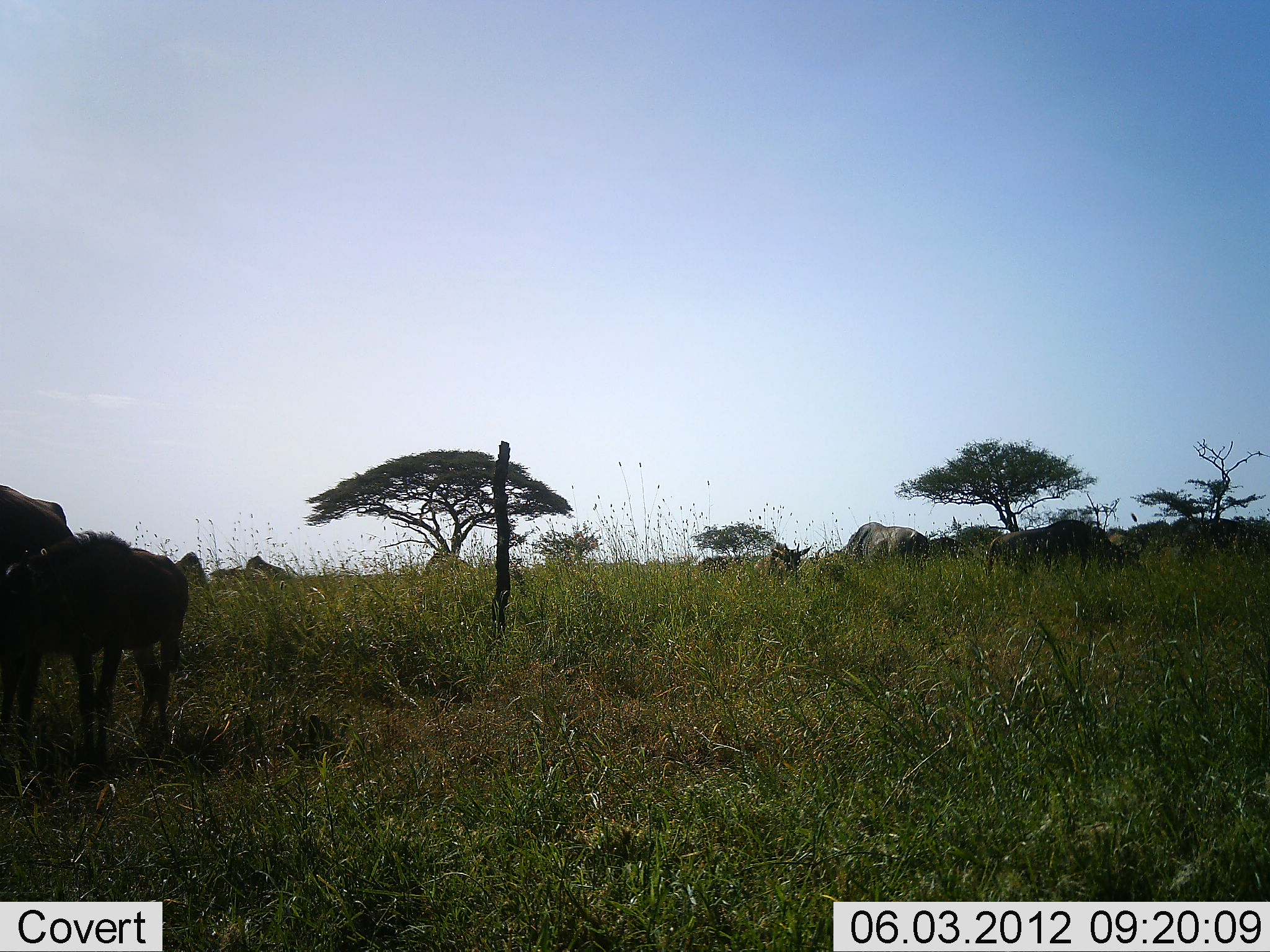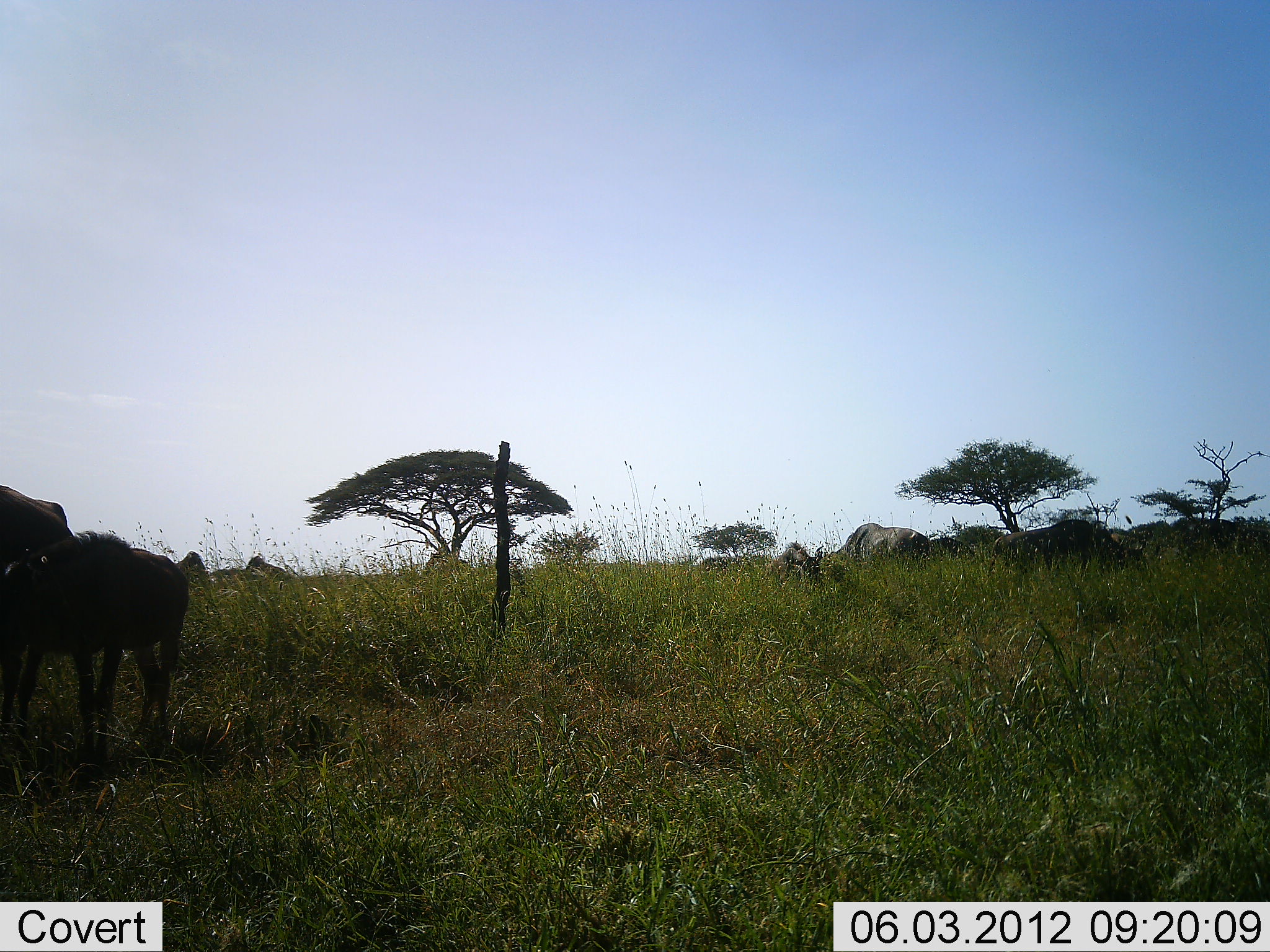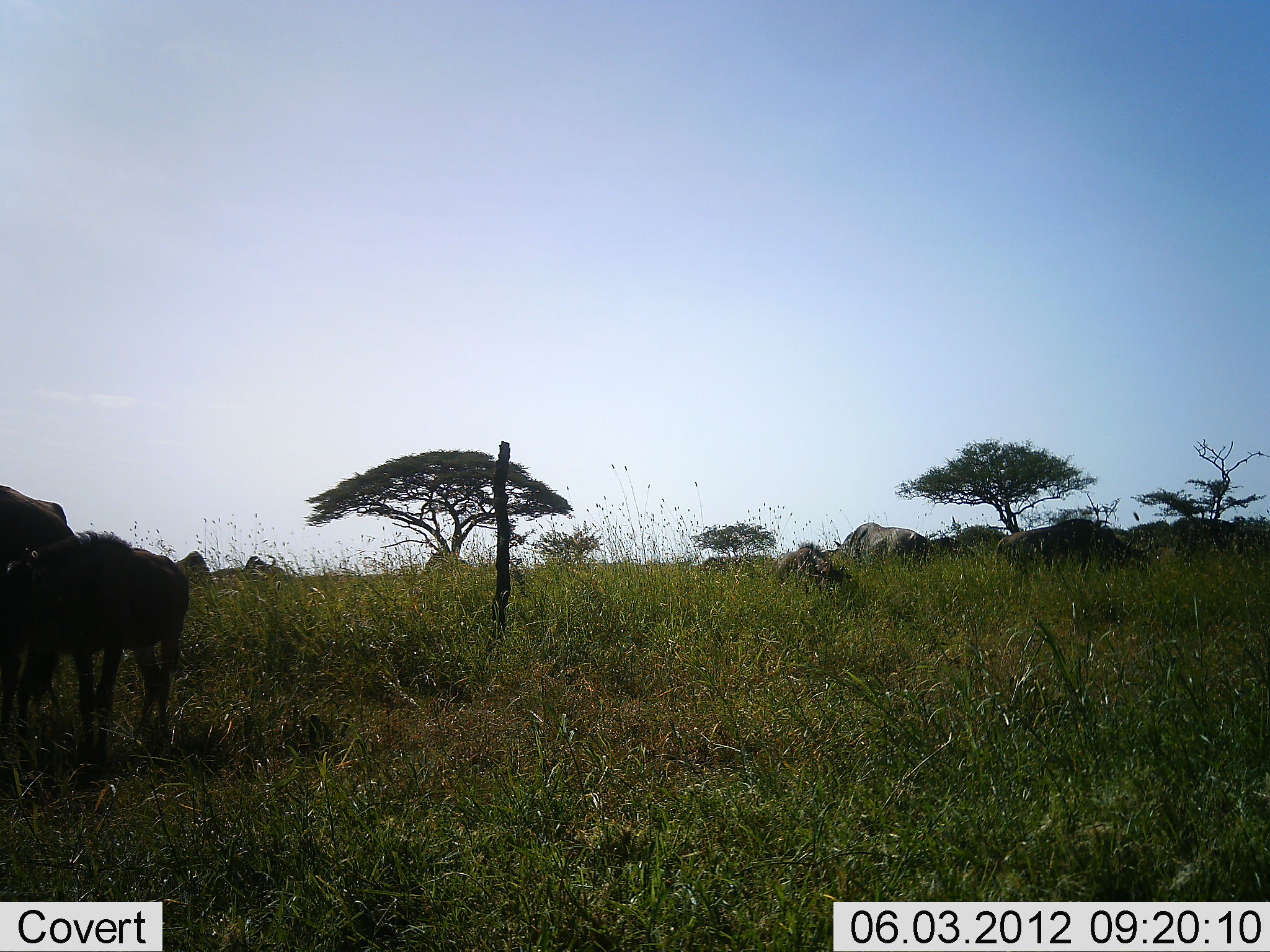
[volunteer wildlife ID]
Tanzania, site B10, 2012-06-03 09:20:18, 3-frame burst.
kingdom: Animalia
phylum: Chordata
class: Mammalia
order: Artiodactyla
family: Bovidae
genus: Connochaetes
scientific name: Connochaetes taurinus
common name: blue wildebeest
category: wildebeest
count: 7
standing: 60%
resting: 0%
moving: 50%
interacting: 0%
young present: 50%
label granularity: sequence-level